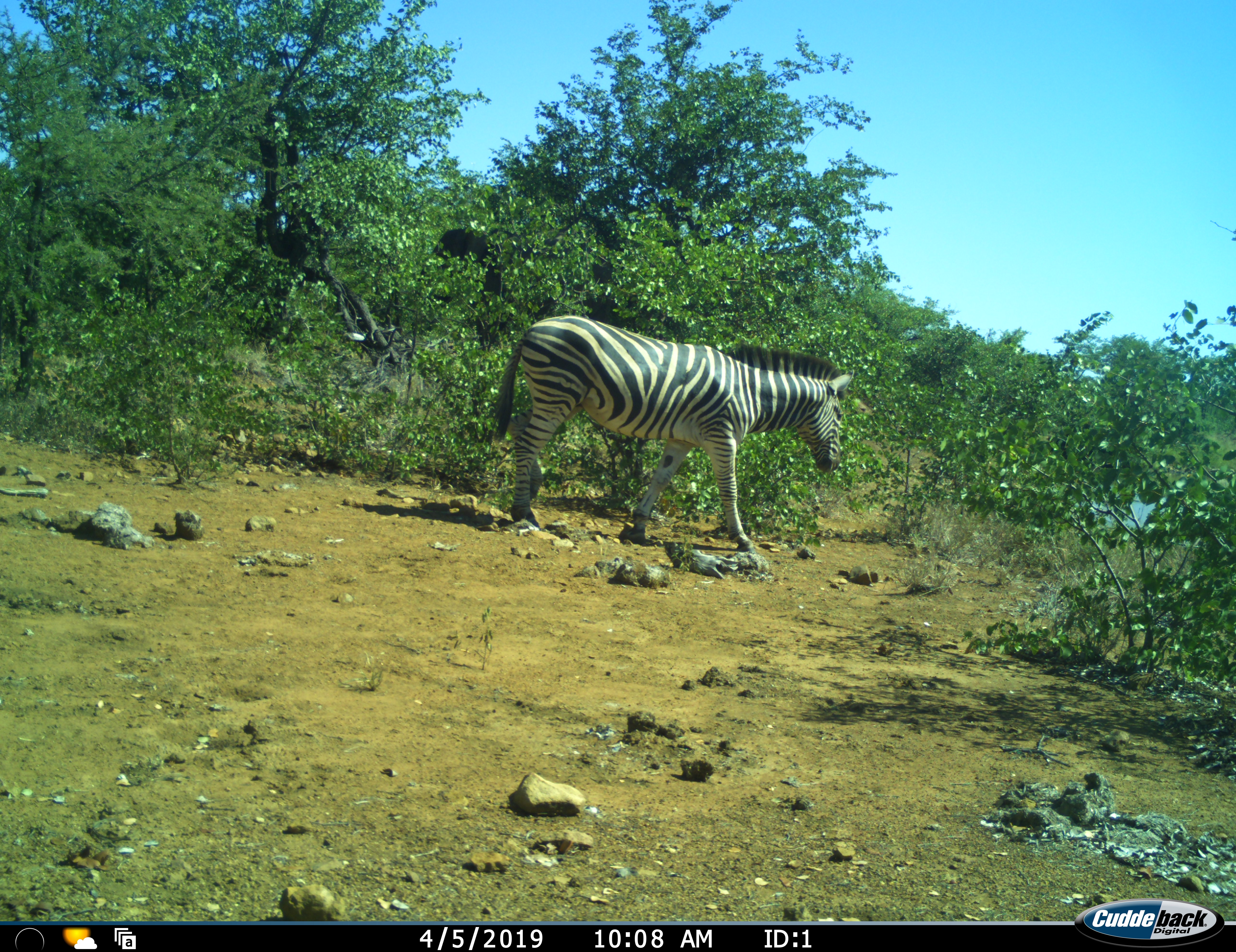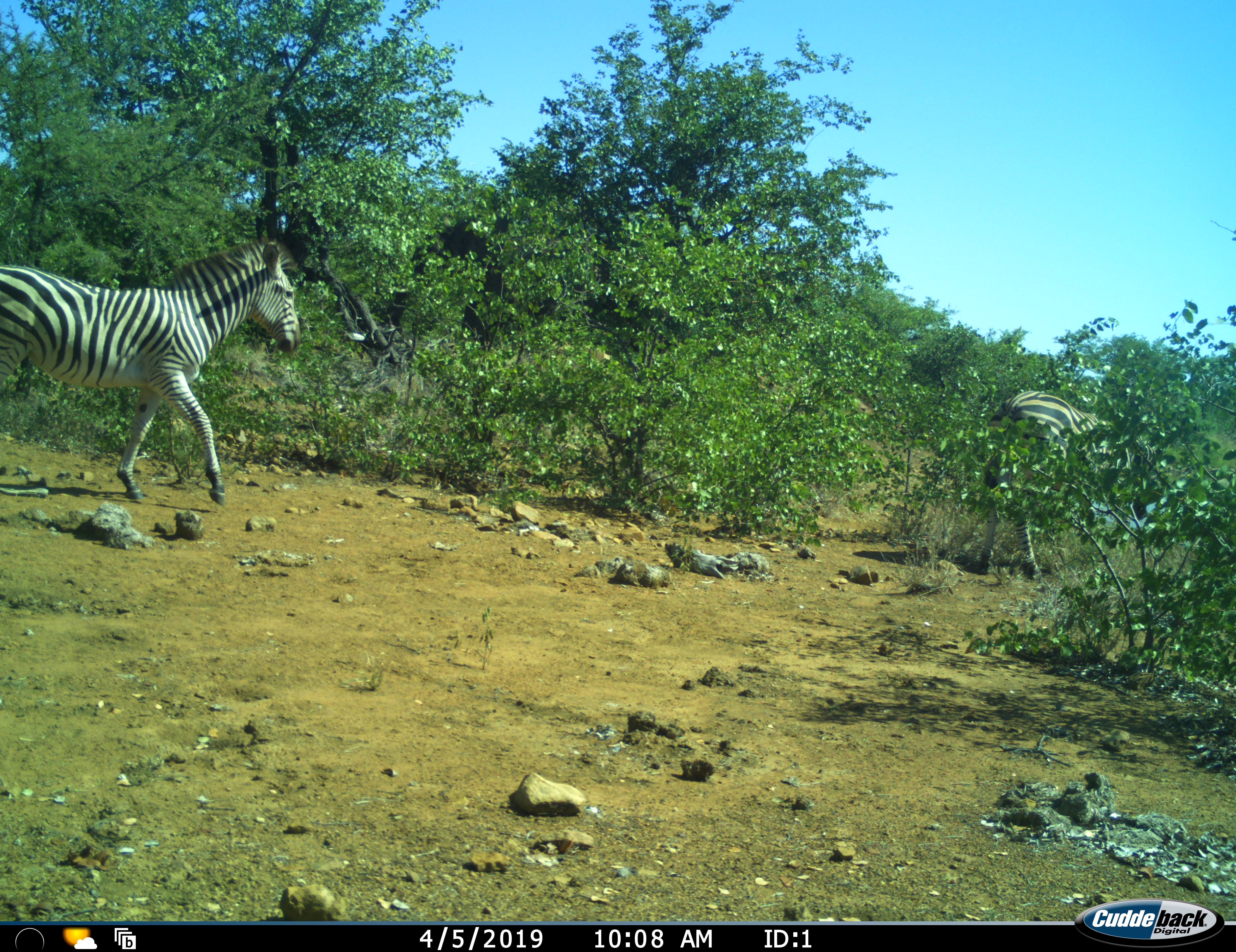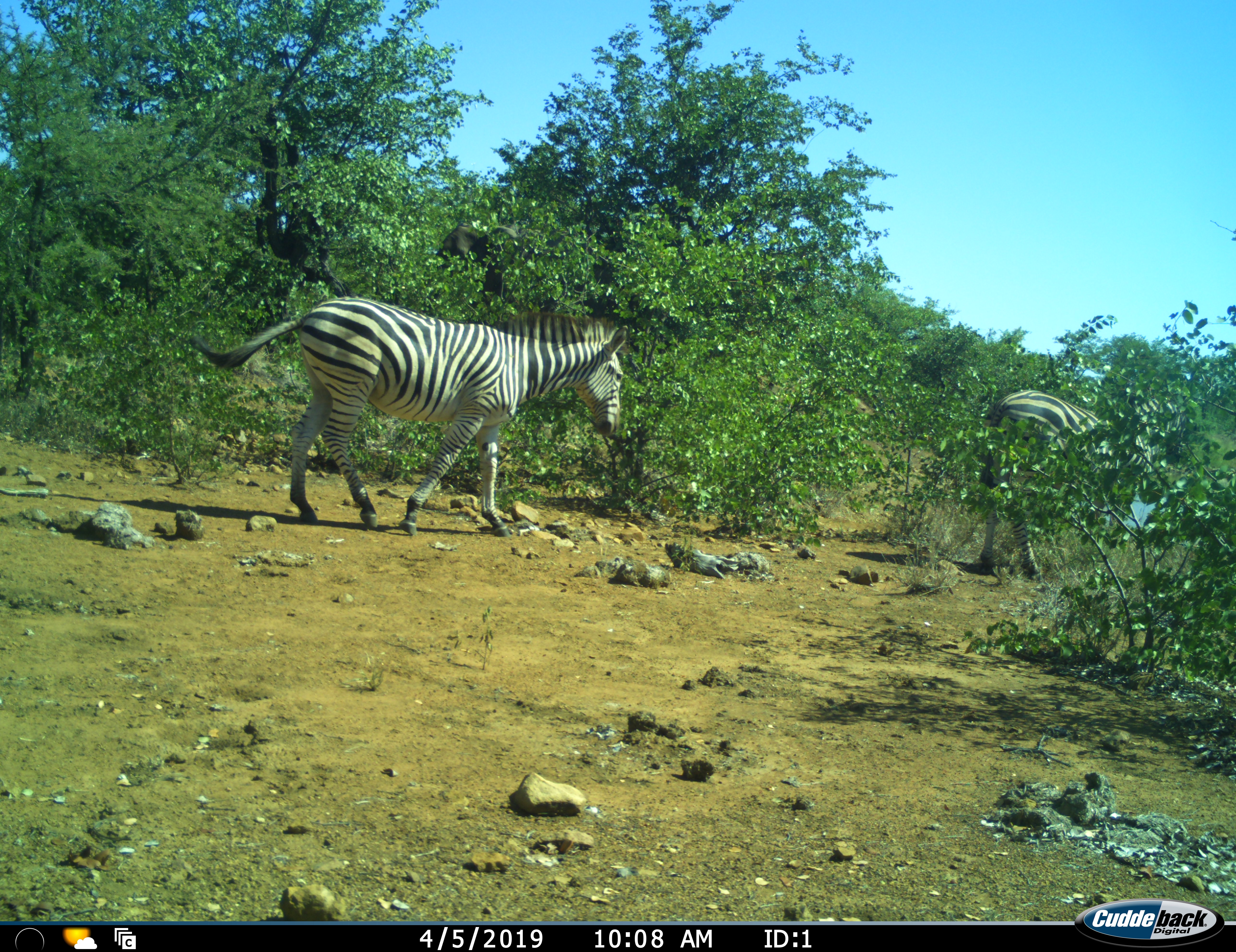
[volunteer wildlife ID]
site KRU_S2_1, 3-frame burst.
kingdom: Animalia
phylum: Chordata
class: Mammalia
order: Perissodactyla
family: Equidae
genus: Equus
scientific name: Equus quagga burchellii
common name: burchell's zebra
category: zebraburchells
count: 2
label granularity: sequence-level